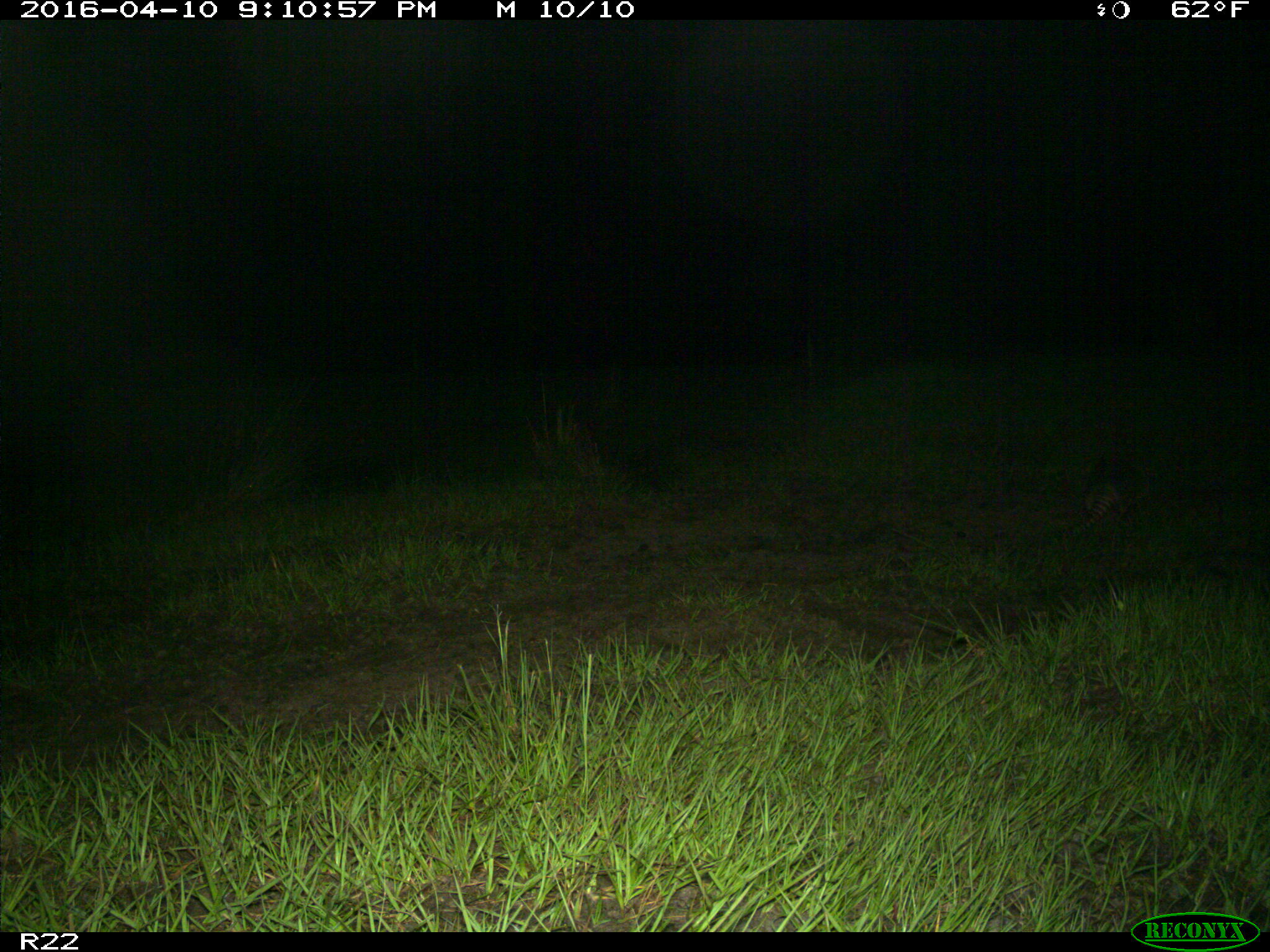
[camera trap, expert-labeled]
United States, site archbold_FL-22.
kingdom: Animalia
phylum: Chordata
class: Mammalia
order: Cingulata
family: Dasypodidae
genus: Dasypus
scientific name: Dasypus novemcinctus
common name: nine-banded armadillo